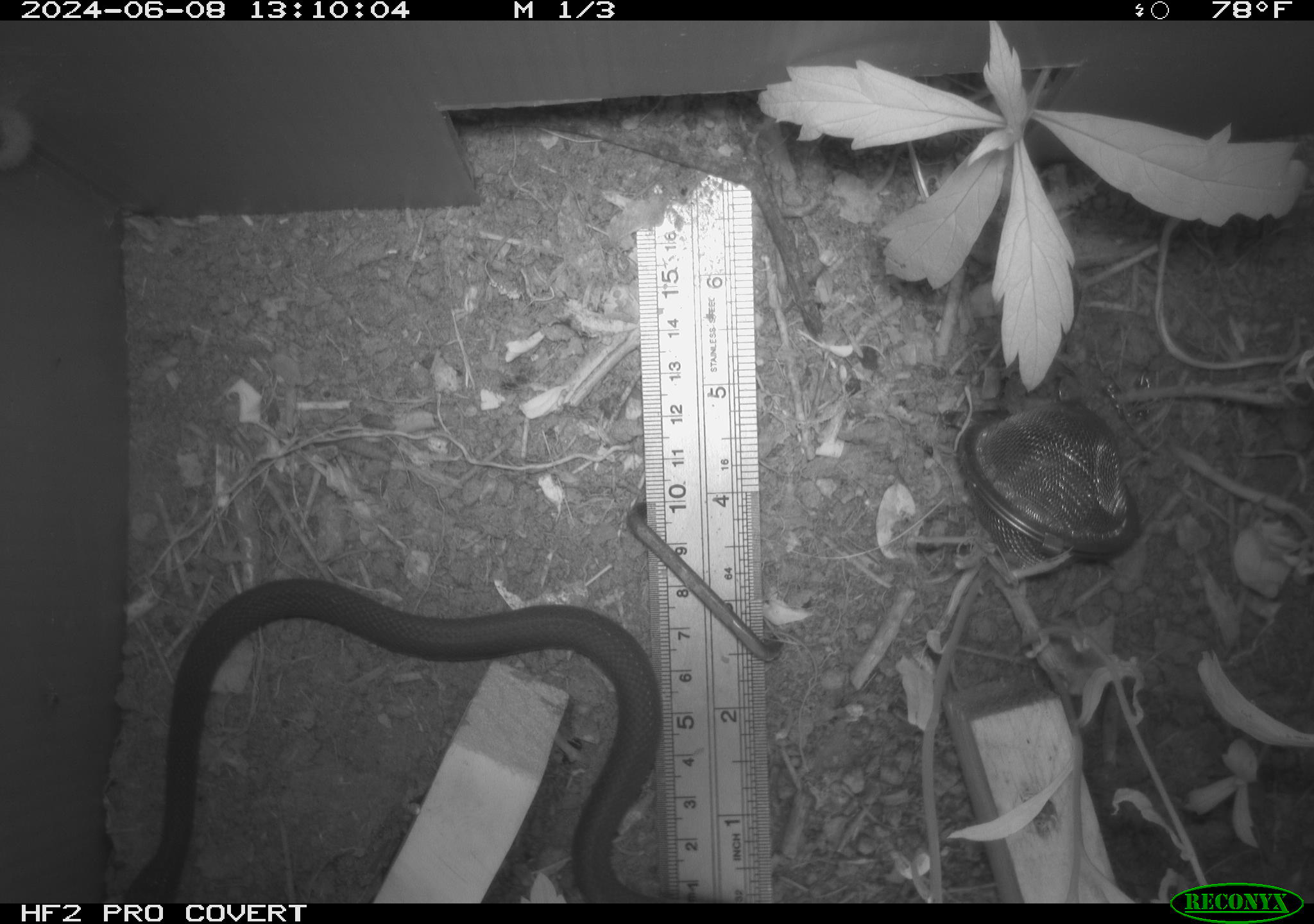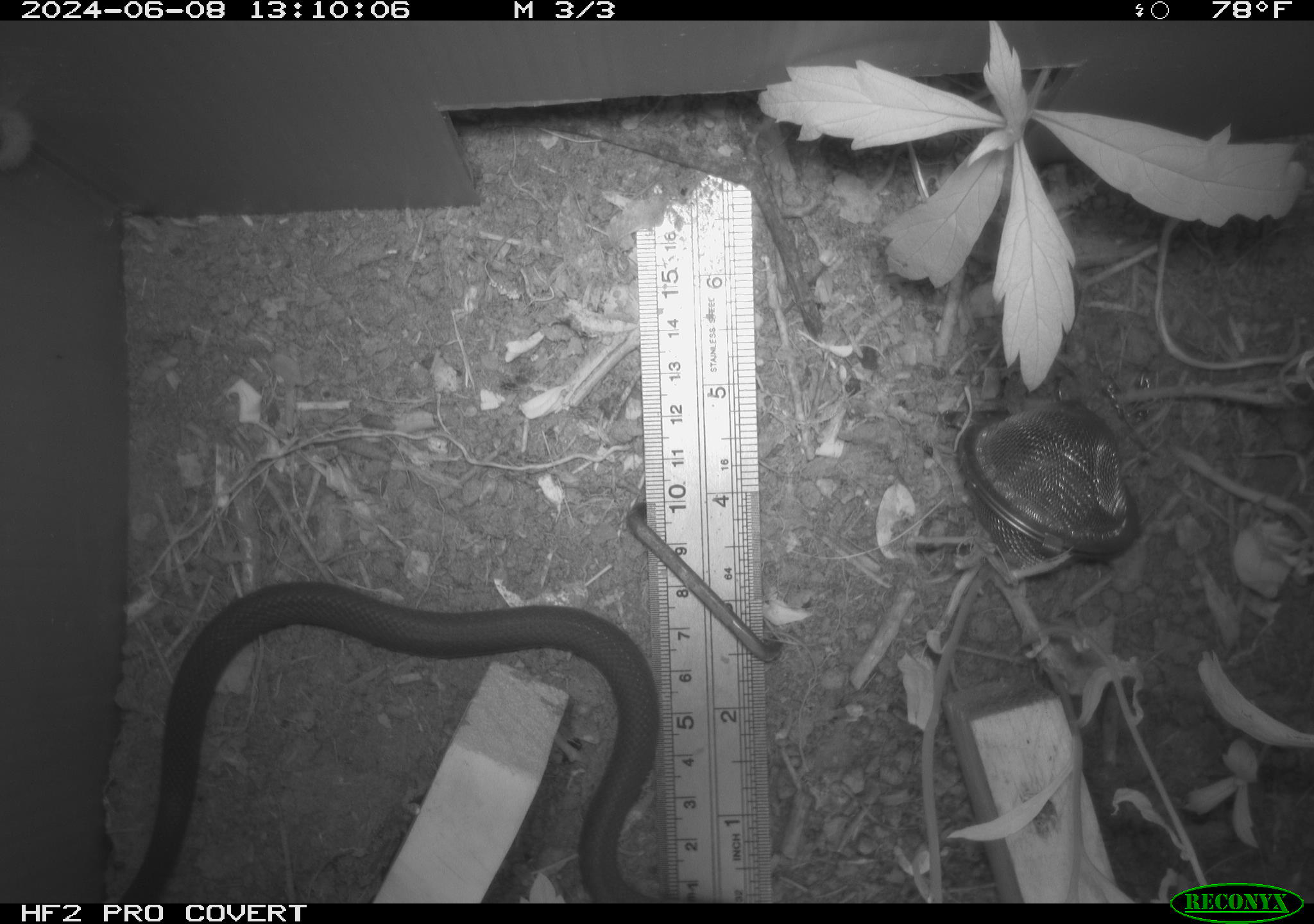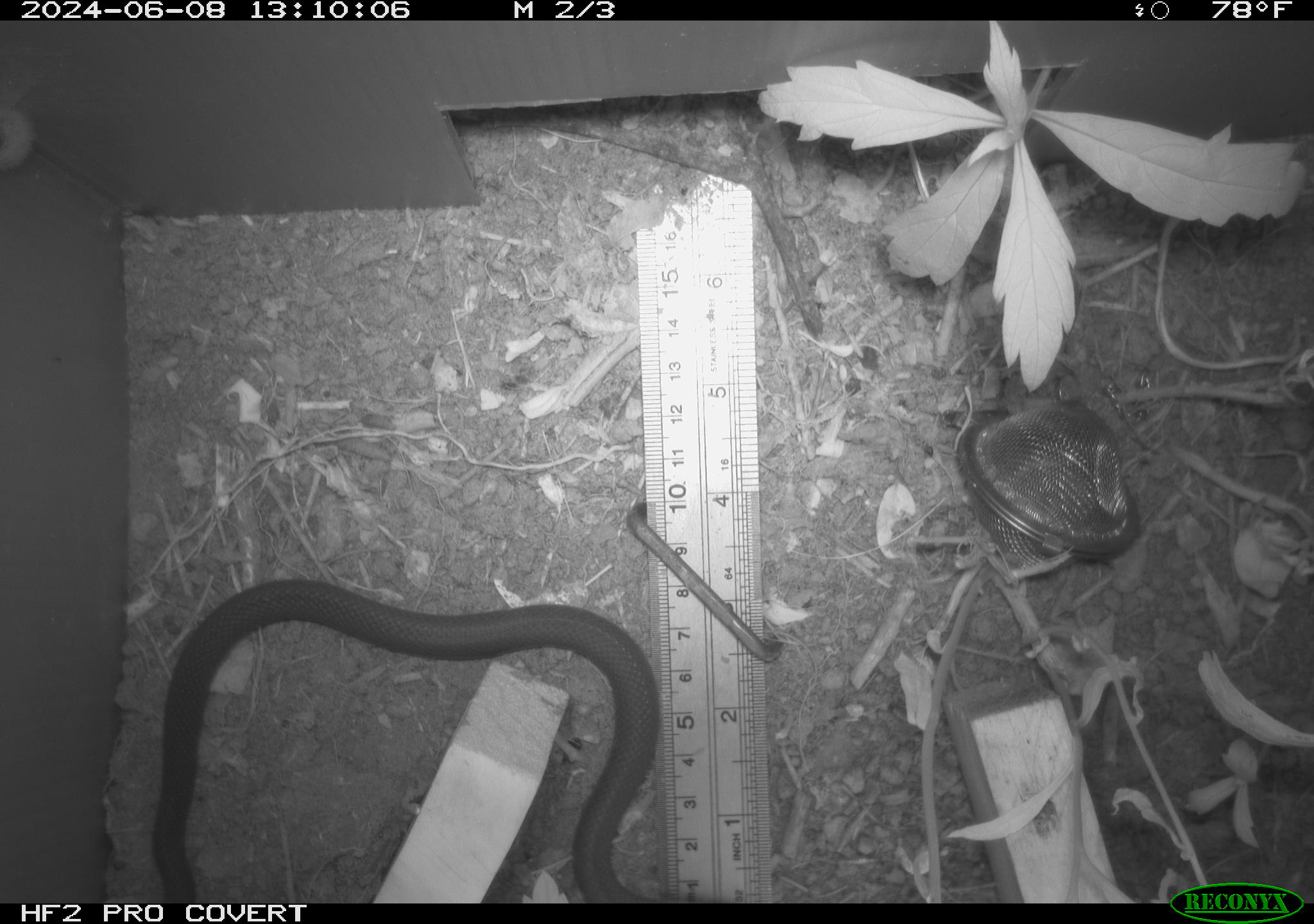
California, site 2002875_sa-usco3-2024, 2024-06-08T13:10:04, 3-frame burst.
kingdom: Animalia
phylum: Chordata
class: Reptilia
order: Squamata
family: Colubridae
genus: Coluber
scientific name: Coluber constrictor mormon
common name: western yellow-bellied racer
Western yellow-bellied racer (Coluber constrictor mormon).